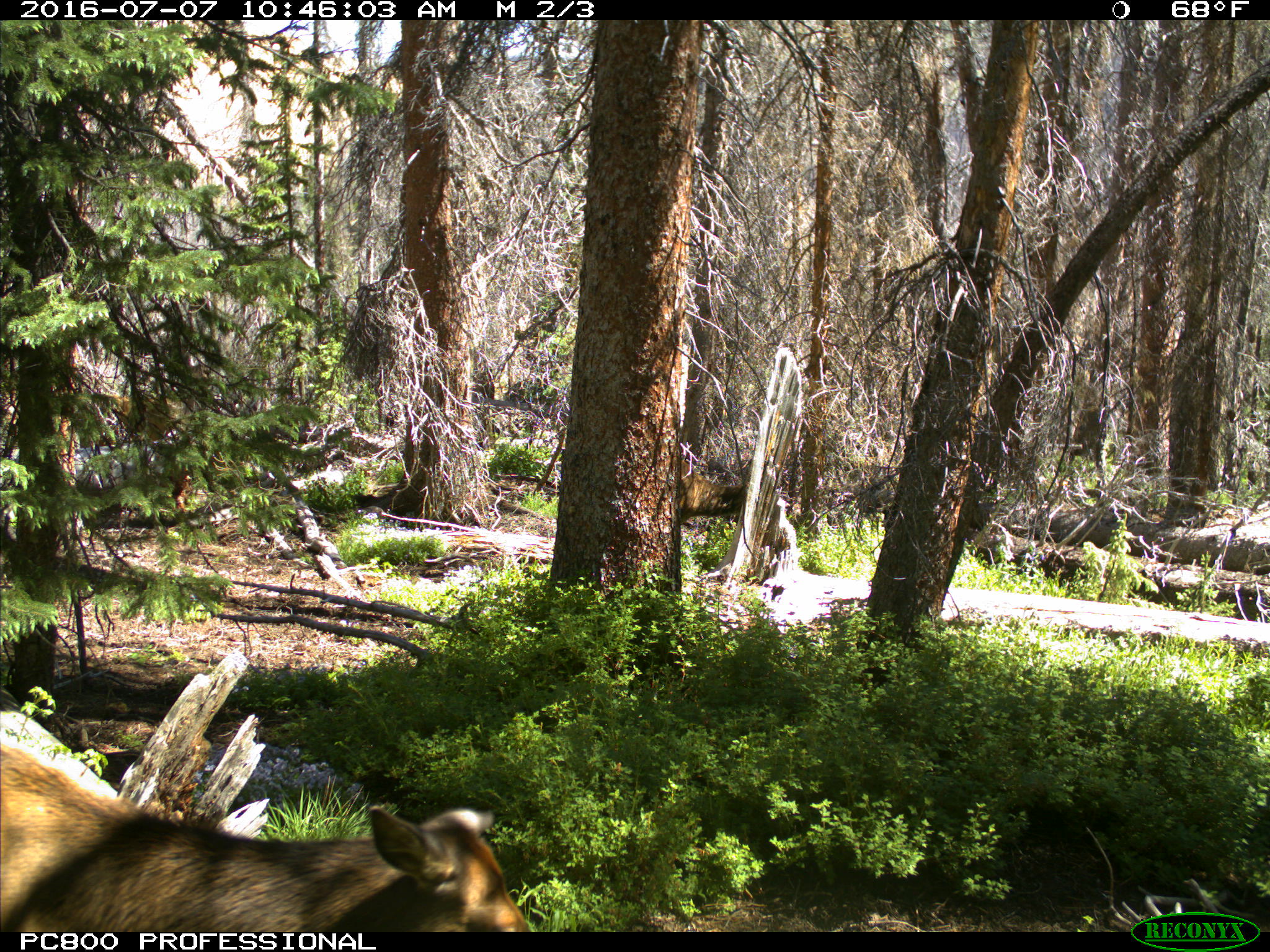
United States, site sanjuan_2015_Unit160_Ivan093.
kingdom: Animalia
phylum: Chordata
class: Mammalia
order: Artiodactyla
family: Cervidae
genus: Cervus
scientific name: Cervus elaphus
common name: red deer